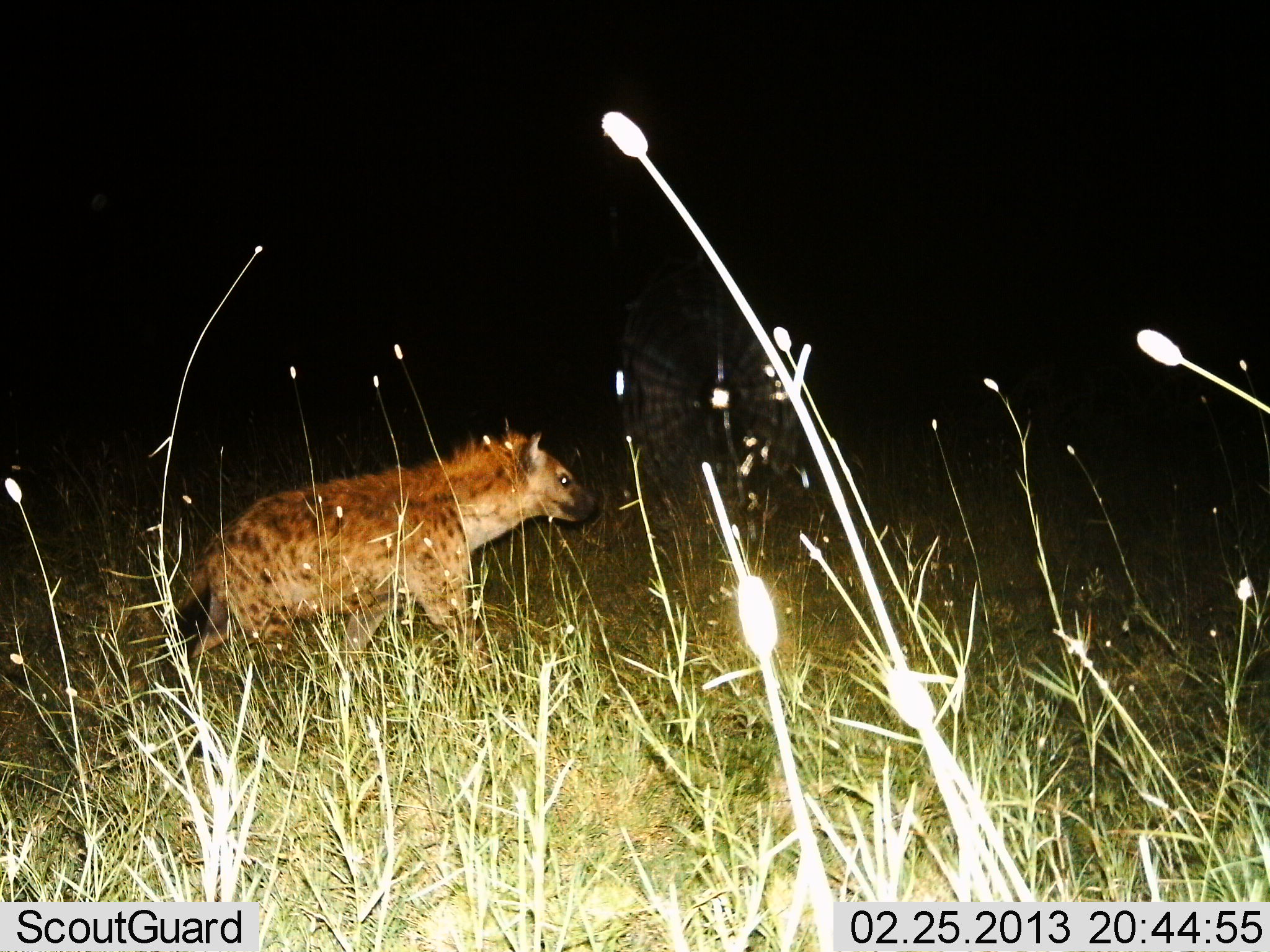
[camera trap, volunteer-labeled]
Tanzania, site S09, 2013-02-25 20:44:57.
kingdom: Animalia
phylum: Chordata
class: Mammalia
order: Carnivora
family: Hyaenidae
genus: Crocuta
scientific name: Crocuta crocuta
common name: spotted hyena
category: hyenaspotted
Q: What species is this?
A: Hyenaspotted (spotted hyena) (Crocuta crocuta).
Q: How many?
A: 1.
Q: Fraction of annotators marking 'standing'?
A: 15%.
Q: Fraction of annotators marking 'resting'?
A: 0%.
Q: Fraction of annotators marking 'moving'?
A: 89%.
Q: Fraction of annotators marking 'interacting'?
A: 0%.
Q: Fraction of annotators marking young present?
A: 0%.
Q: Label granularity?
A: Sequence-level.